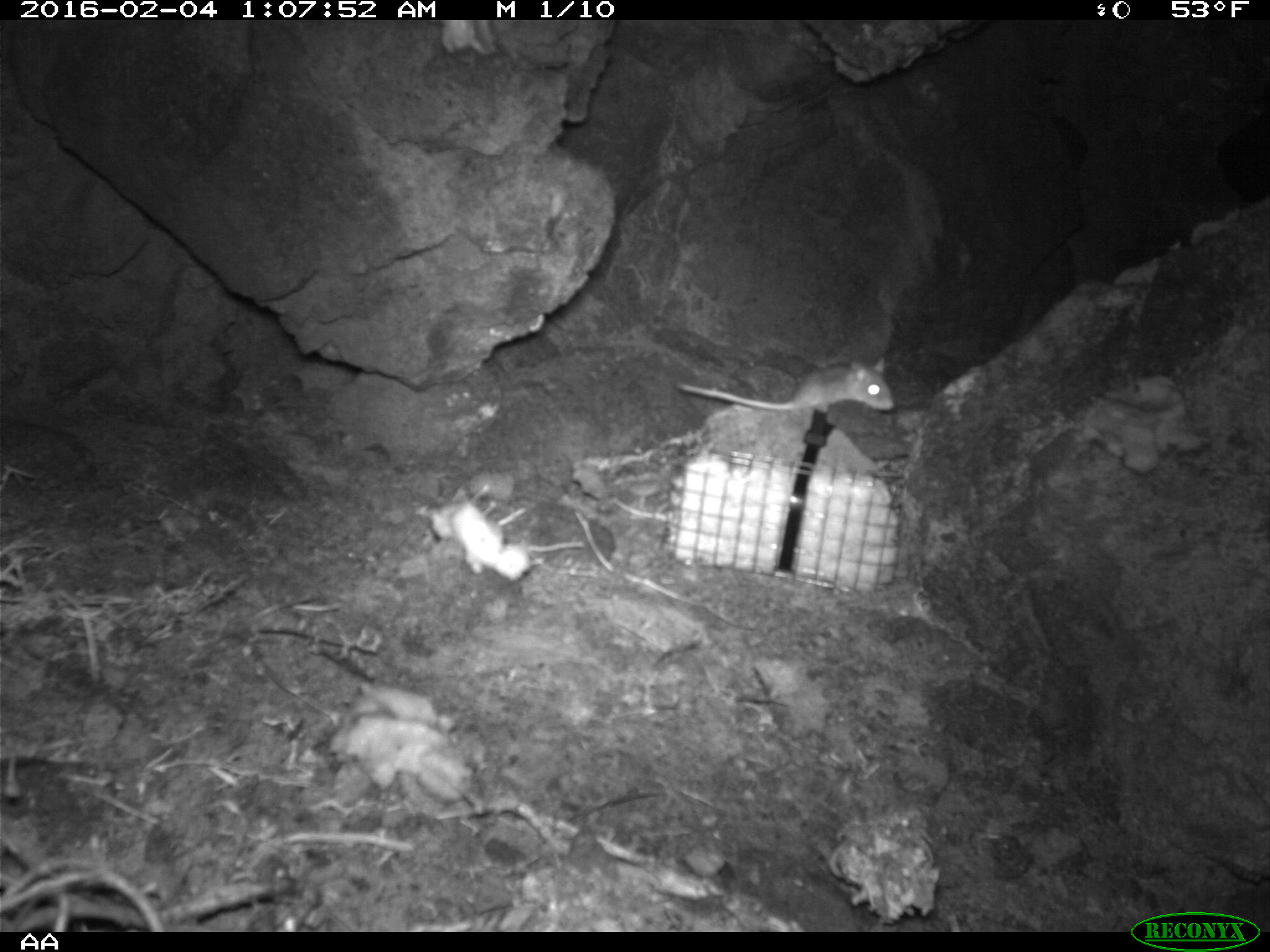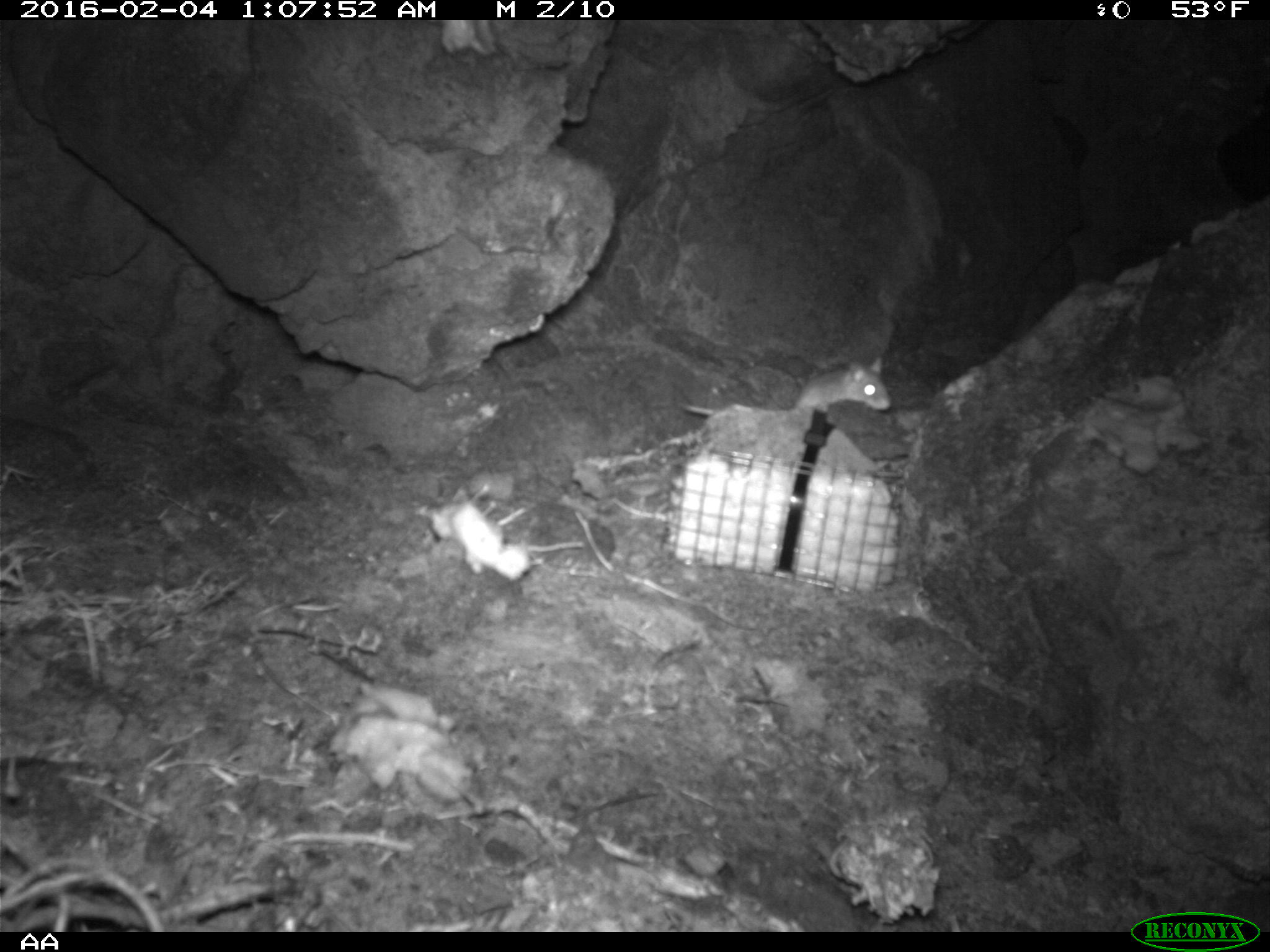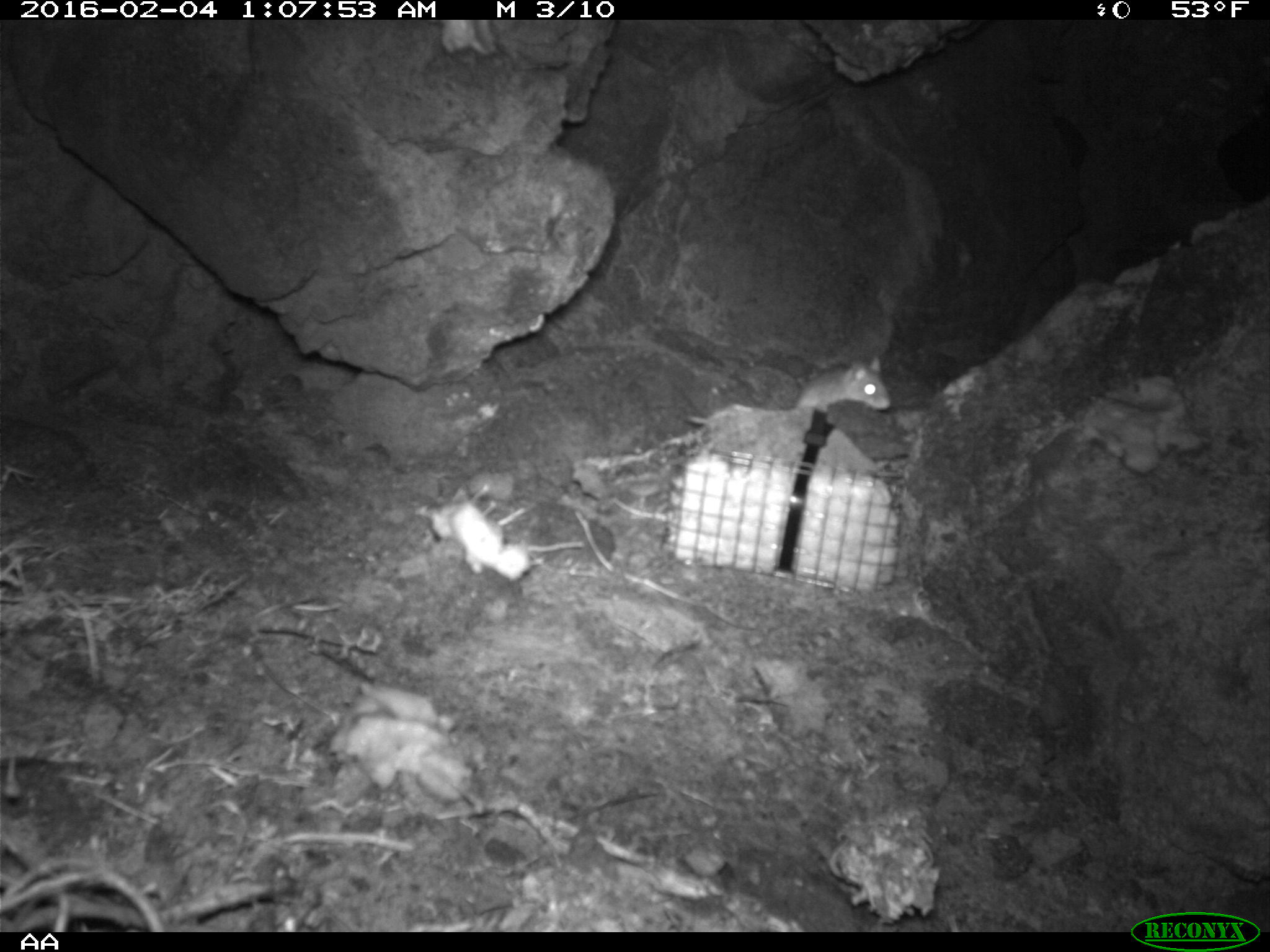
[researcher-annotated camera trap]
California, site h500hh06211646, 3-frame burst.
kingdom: Animalia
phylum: Chordata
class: Mammalia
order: Rodentia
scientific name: Rodentia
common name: rodent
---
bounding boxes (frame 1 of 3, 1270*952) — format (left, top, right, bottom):
rodent: (675, 355, 896, 413)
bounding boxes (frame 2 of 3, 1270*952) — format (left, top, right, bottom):
rodent: (678, 354, 889, 416)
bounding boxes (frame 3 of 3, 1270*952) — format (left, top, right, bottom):
rodent: (683, 355, 890, 422)